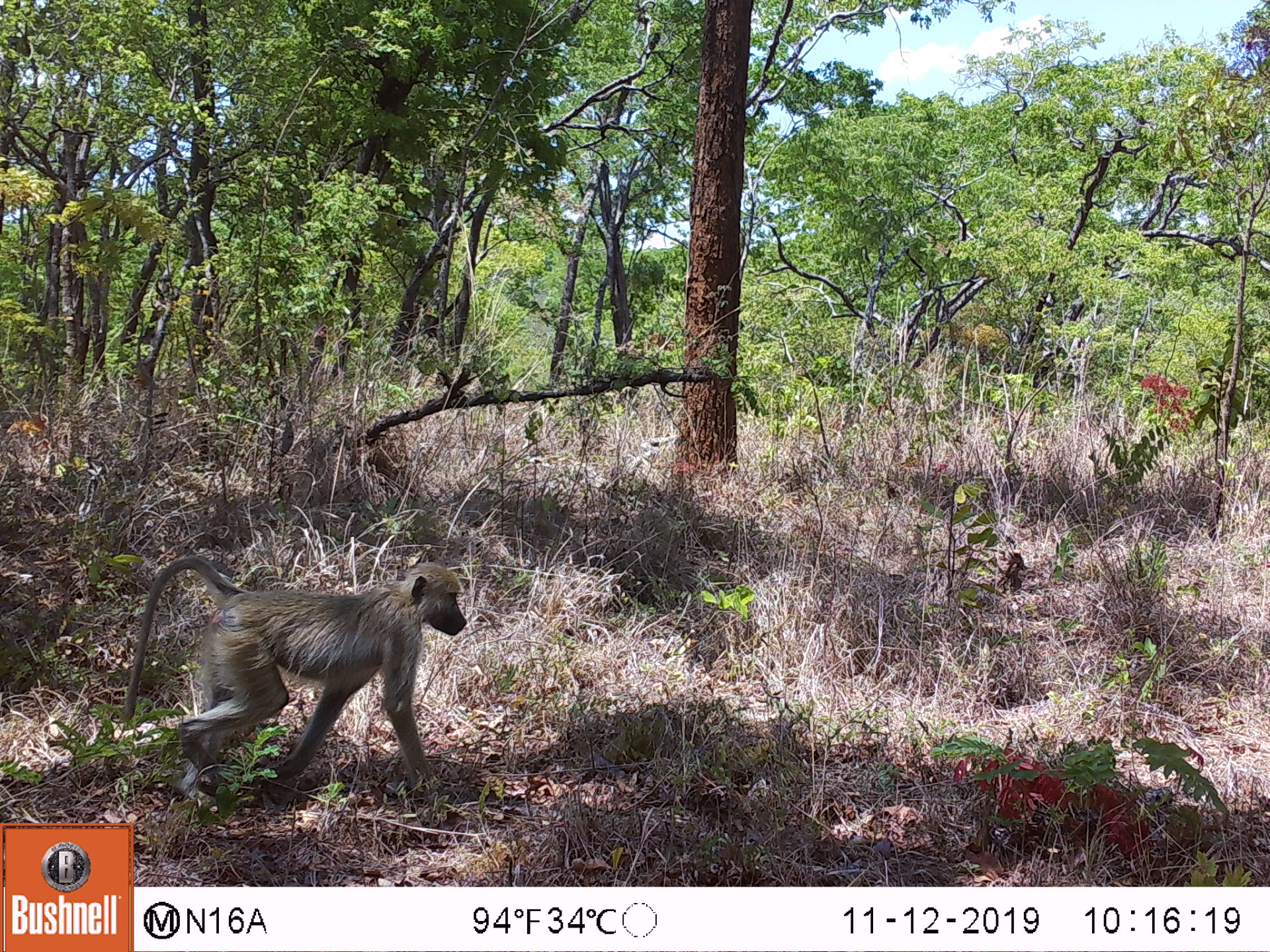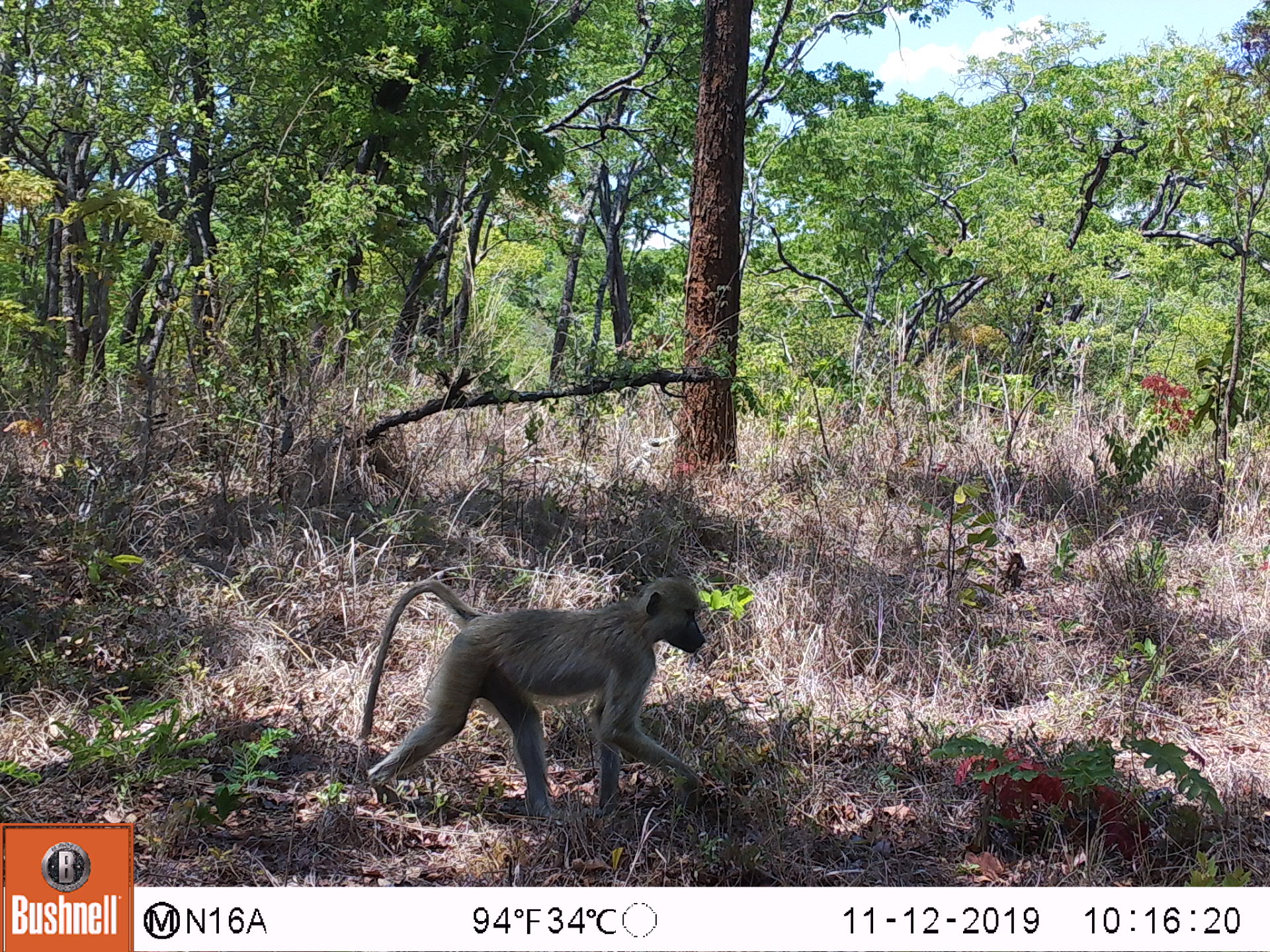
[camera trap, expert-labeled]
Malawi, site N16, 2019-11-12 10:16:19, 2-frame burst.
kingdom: Animalia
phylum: Chordata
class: Mammalia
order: Primates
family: Cercopithecidae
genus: Papio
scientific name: Papio cynocephalus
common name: yellow baboon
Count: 1.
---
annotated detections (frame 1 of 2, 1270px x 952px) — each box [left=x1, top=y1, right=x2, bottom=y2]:
yellow baboon: [left=118, top=554, right=470, bottom=797]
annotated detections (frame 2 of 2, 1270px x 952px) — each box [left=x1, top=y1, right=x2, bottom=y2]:
yellow baboon: [left=356, top=576, right=708, bottom=807]